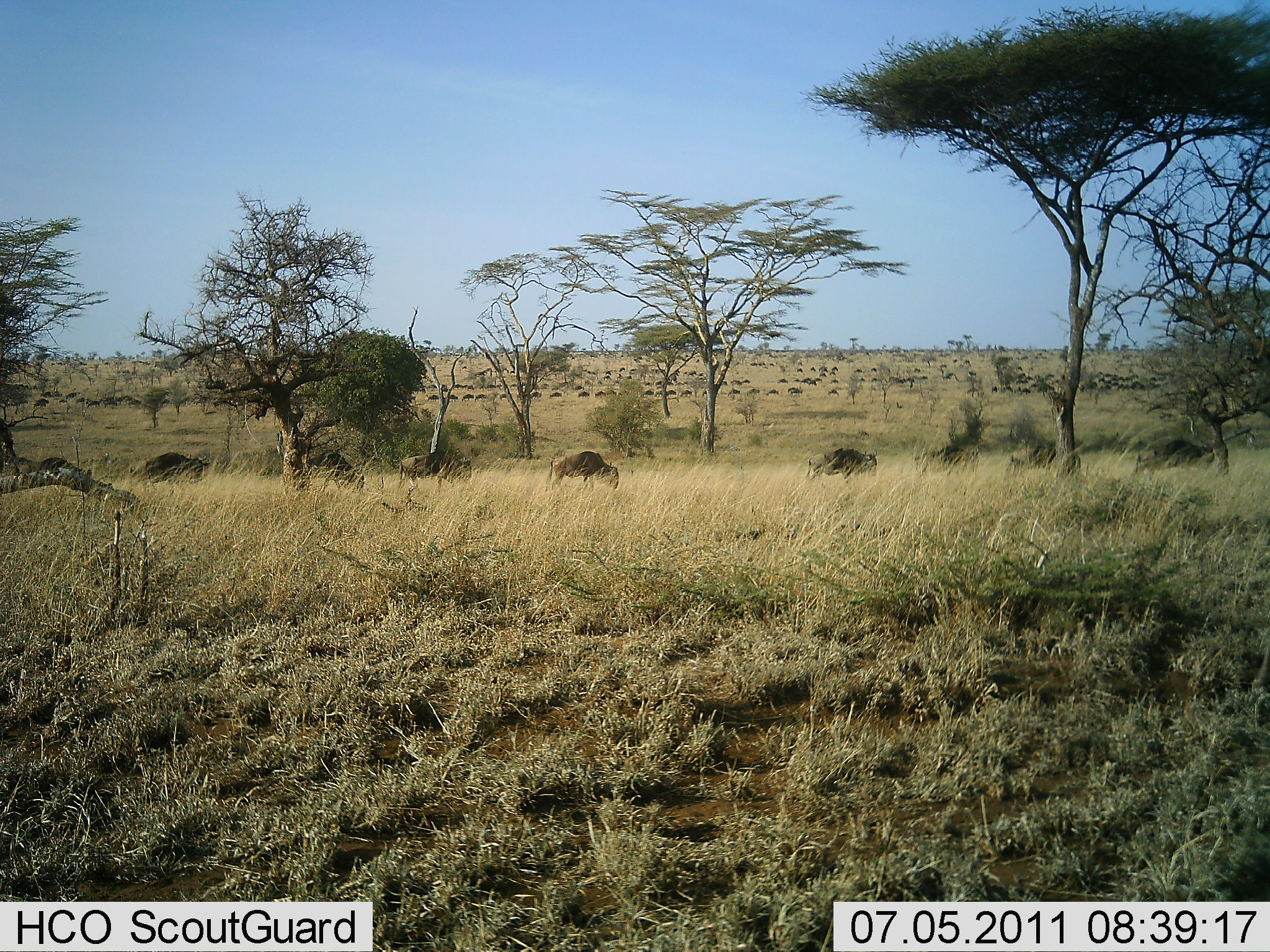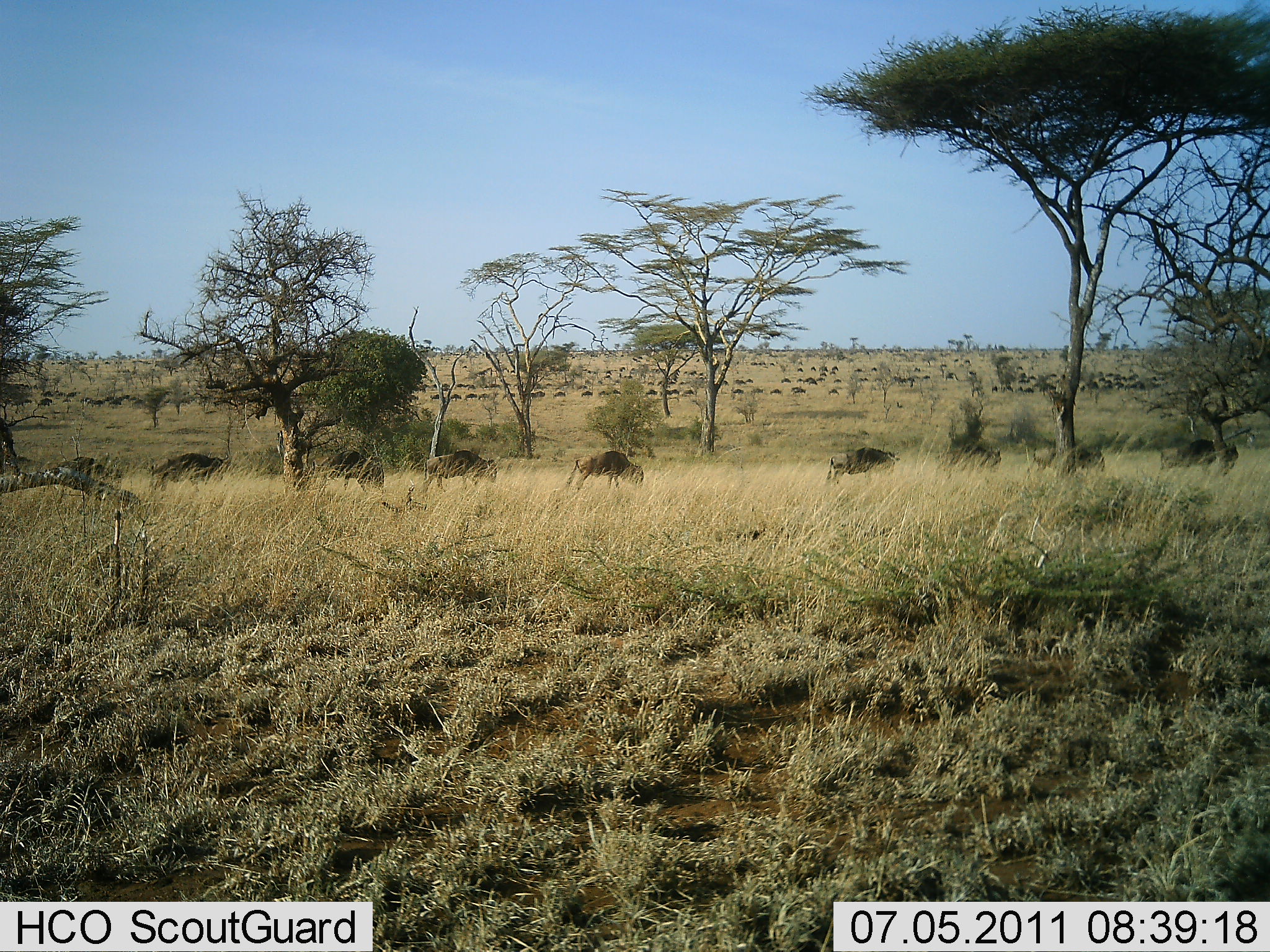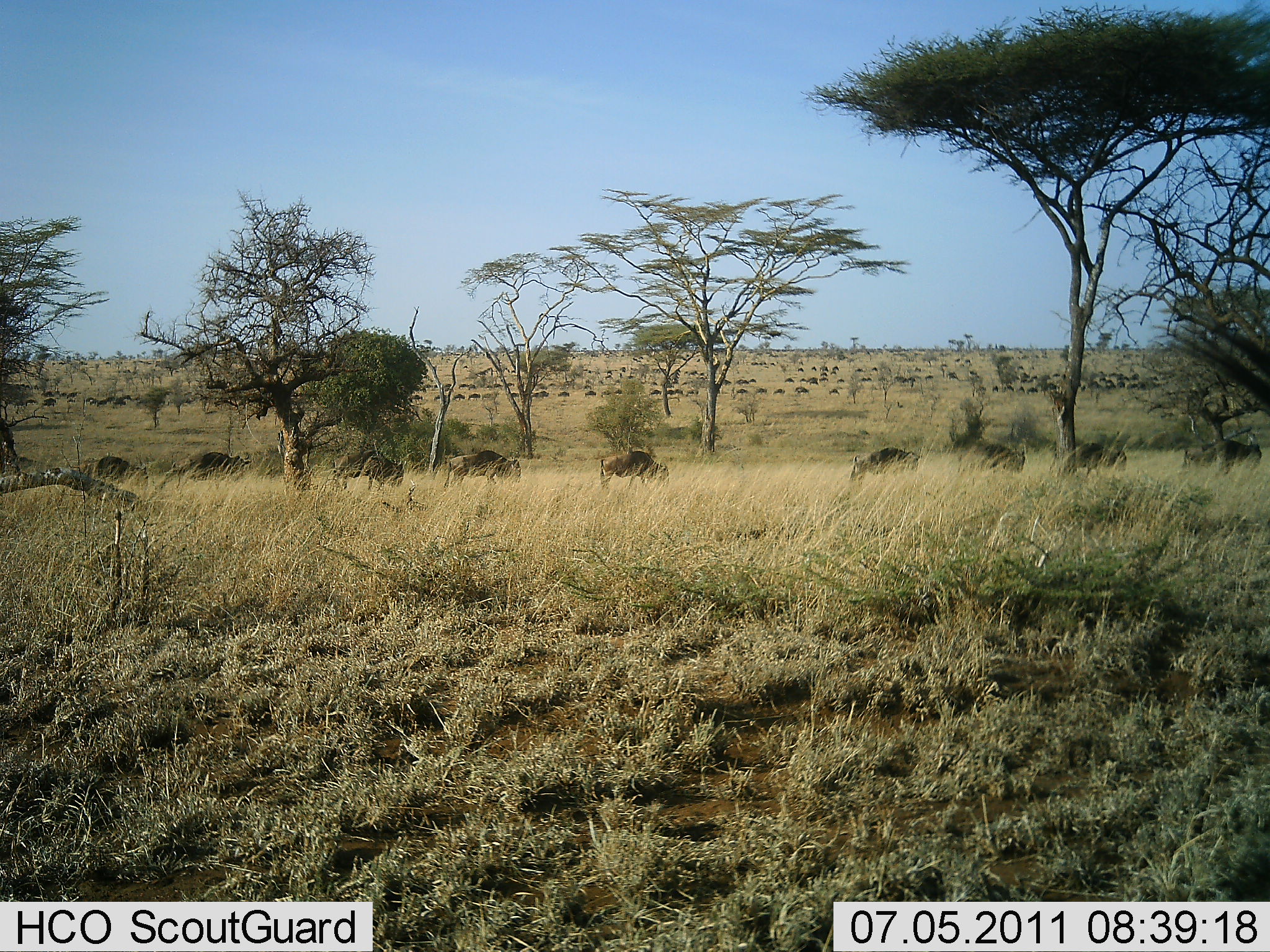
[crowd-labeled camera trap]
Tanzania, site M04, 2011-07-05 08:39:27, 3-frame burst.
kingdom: Animalia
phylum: Chordata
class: Mammalia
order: Artiodactyla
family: Bovidae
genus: Connochaetes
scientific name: Connochaetes taurinus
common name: blue wildebeest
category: wildebeest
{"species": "wildebeest (blue wildebeest) (Connochaetes taurinus)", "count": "51+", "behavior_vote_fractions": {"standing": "9%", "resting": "0%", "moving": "100%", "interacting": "0%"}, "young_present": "0%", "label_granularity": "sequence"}